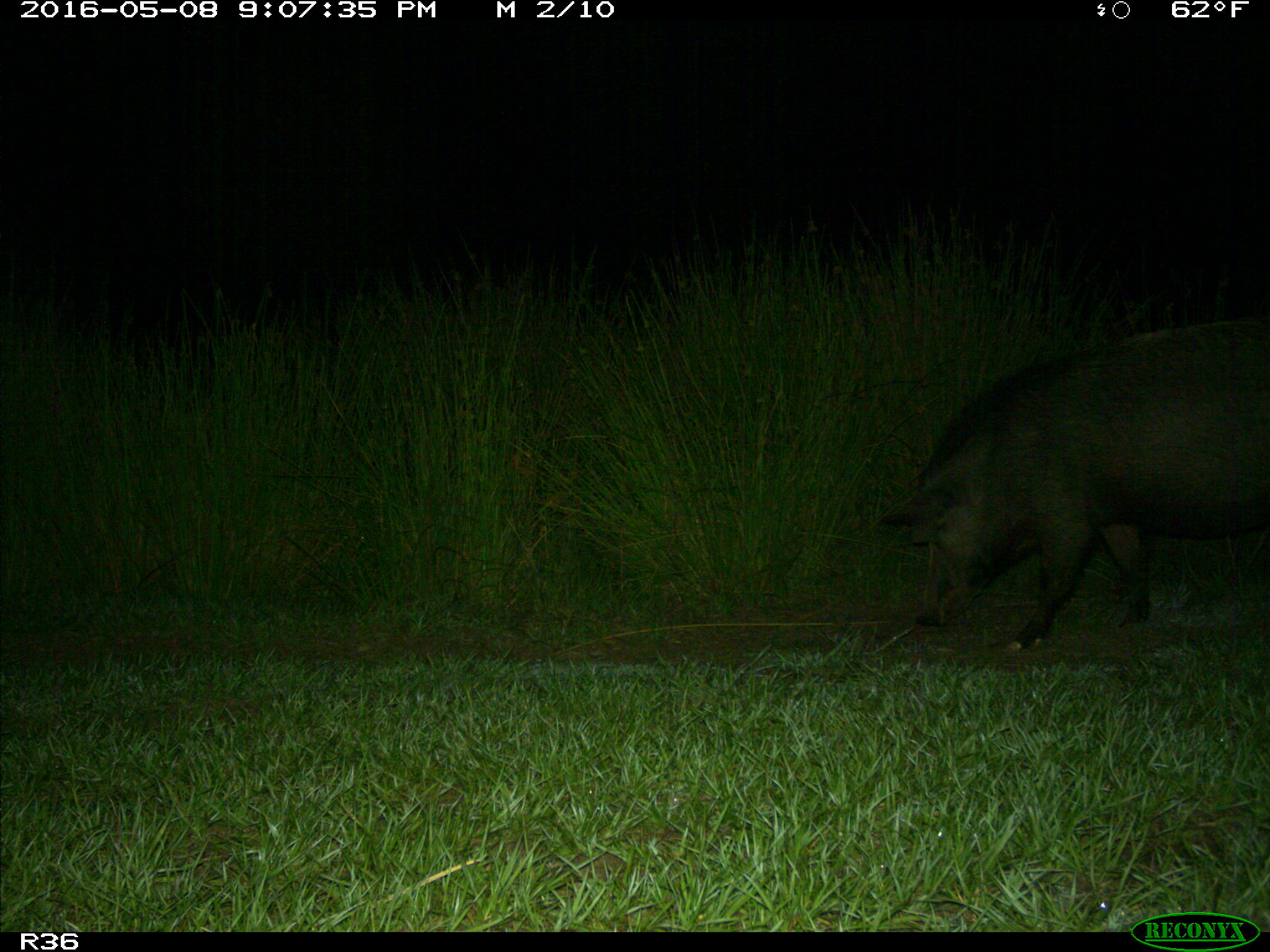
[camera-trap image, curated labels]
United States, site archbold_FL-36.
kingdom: Animalia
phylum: Chordata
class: Mammalia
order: Artiodactyla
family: Suidae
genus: Sus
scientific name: Sus scrofa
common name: wild boar